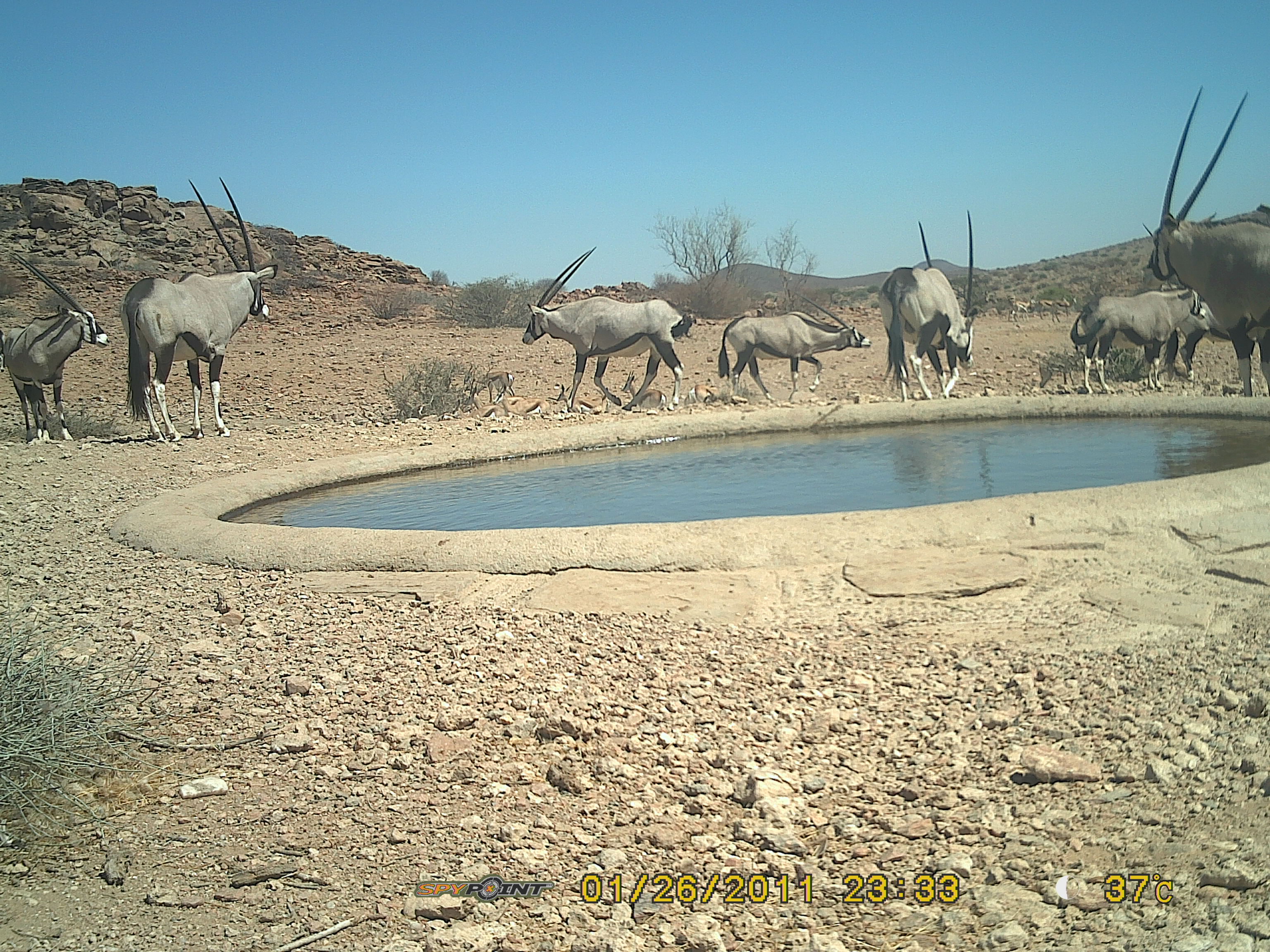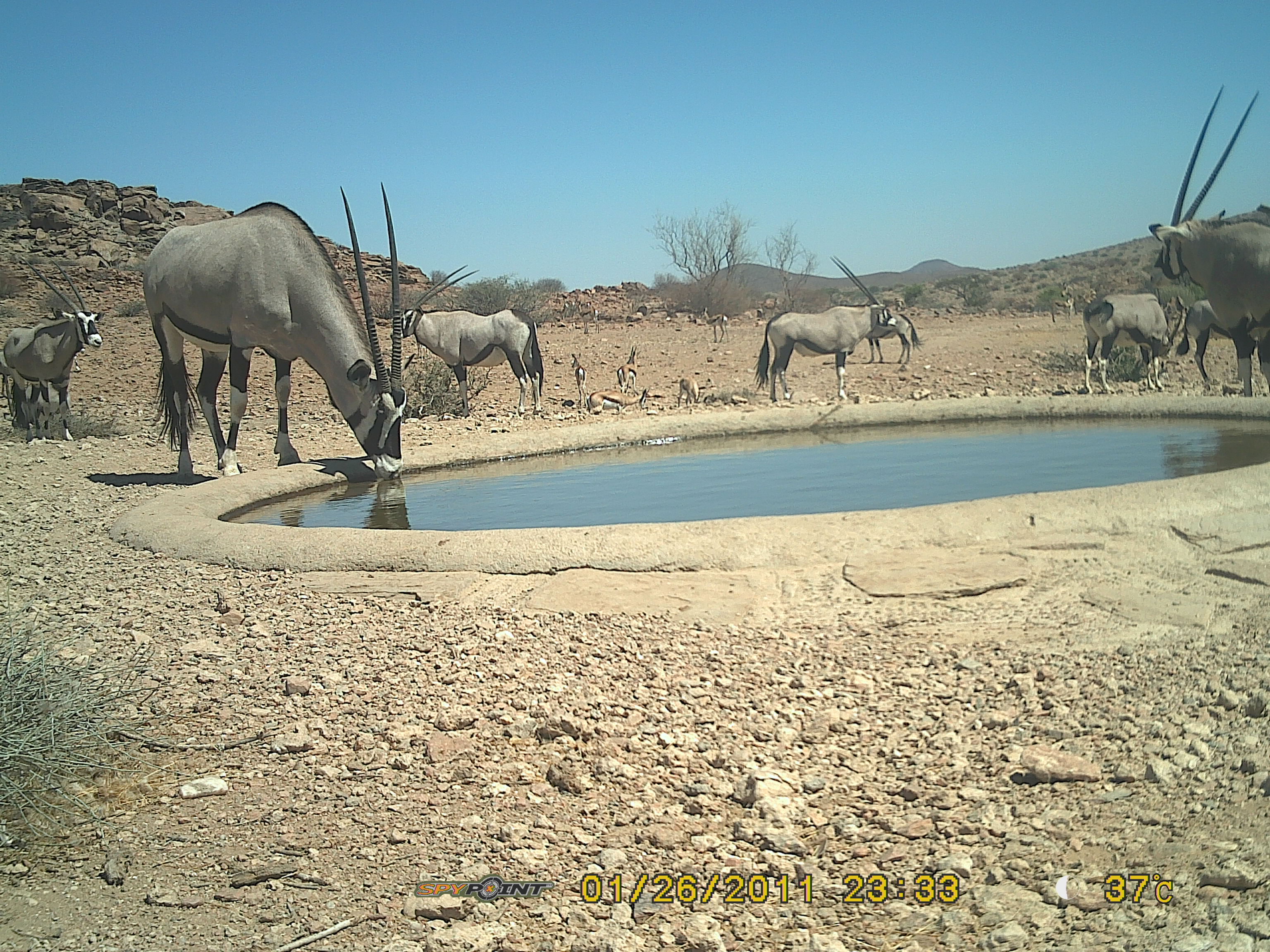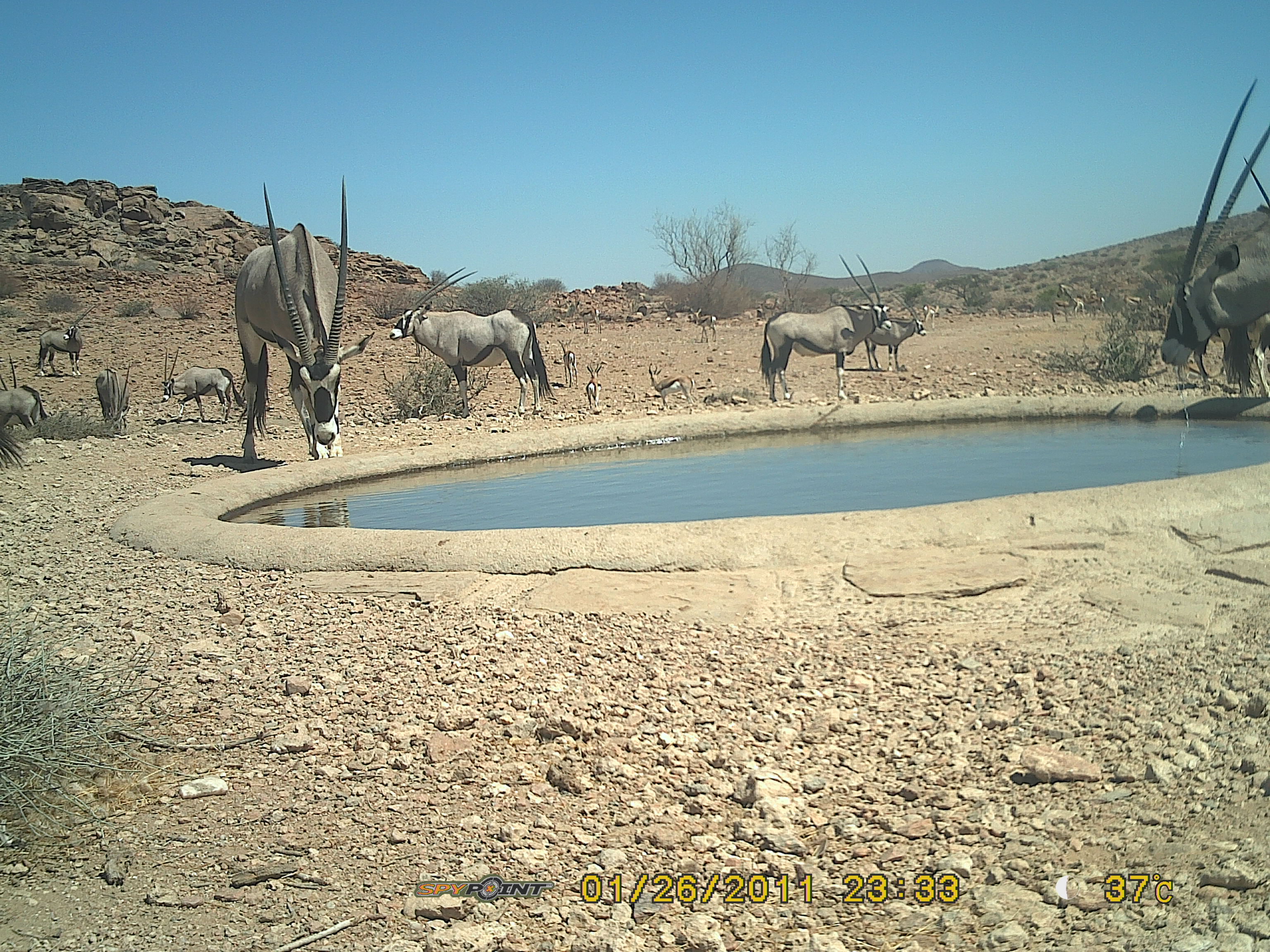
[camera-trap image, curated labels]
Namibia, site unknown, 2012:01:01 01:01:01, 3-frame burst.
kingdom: Animalia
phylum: Chordata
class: Mammalia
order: Artiodactyla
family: Bovidae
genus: Oryx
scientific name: Oryx gazella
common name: gemsbok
Oryx gazella (gemsbok).